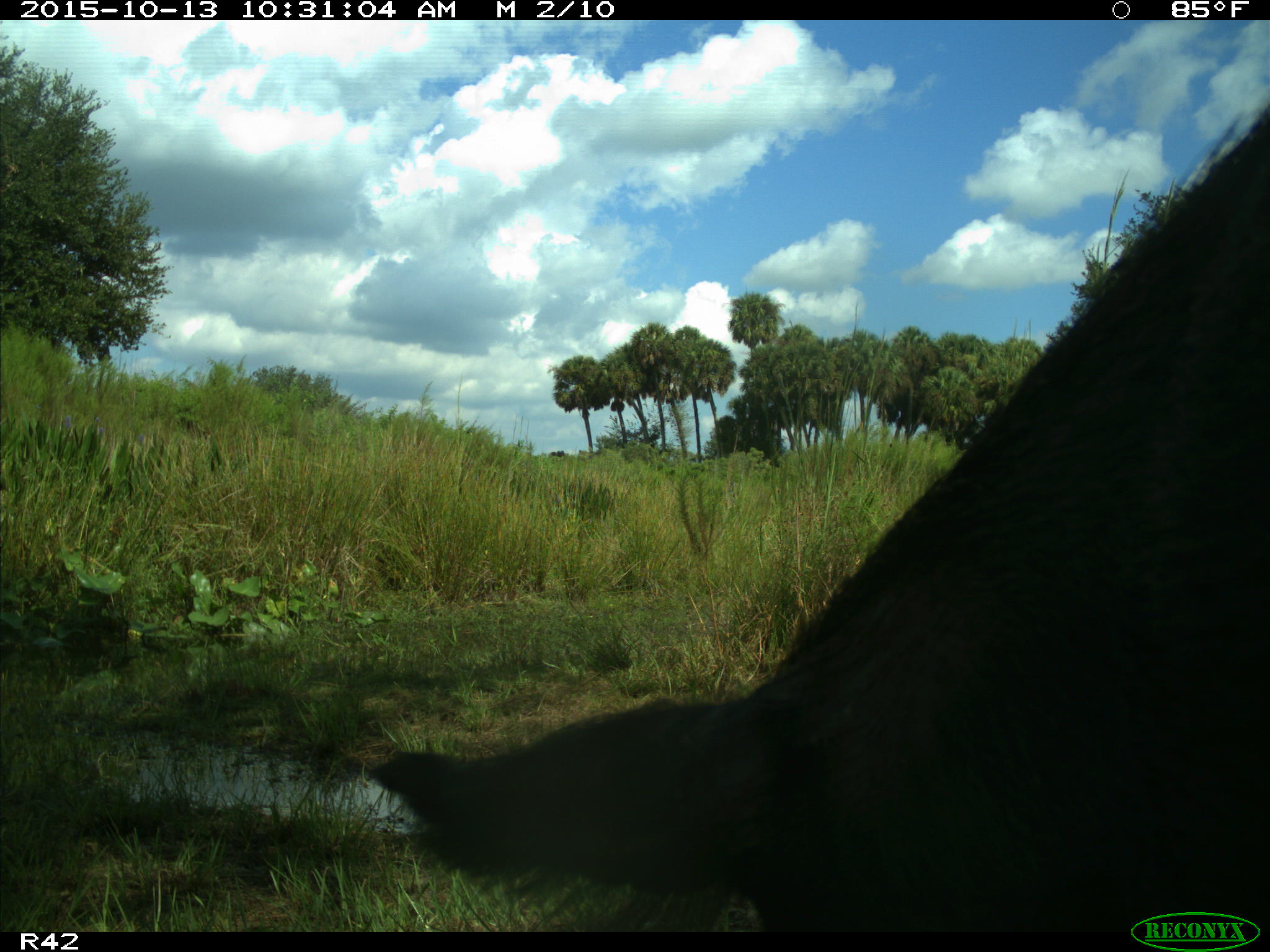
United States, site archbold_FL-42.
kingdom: Animalia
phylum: Chordata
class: Mammalia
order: Artiodactyla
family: Suidae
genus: Sus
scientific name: Sus scrofa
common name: wild boar